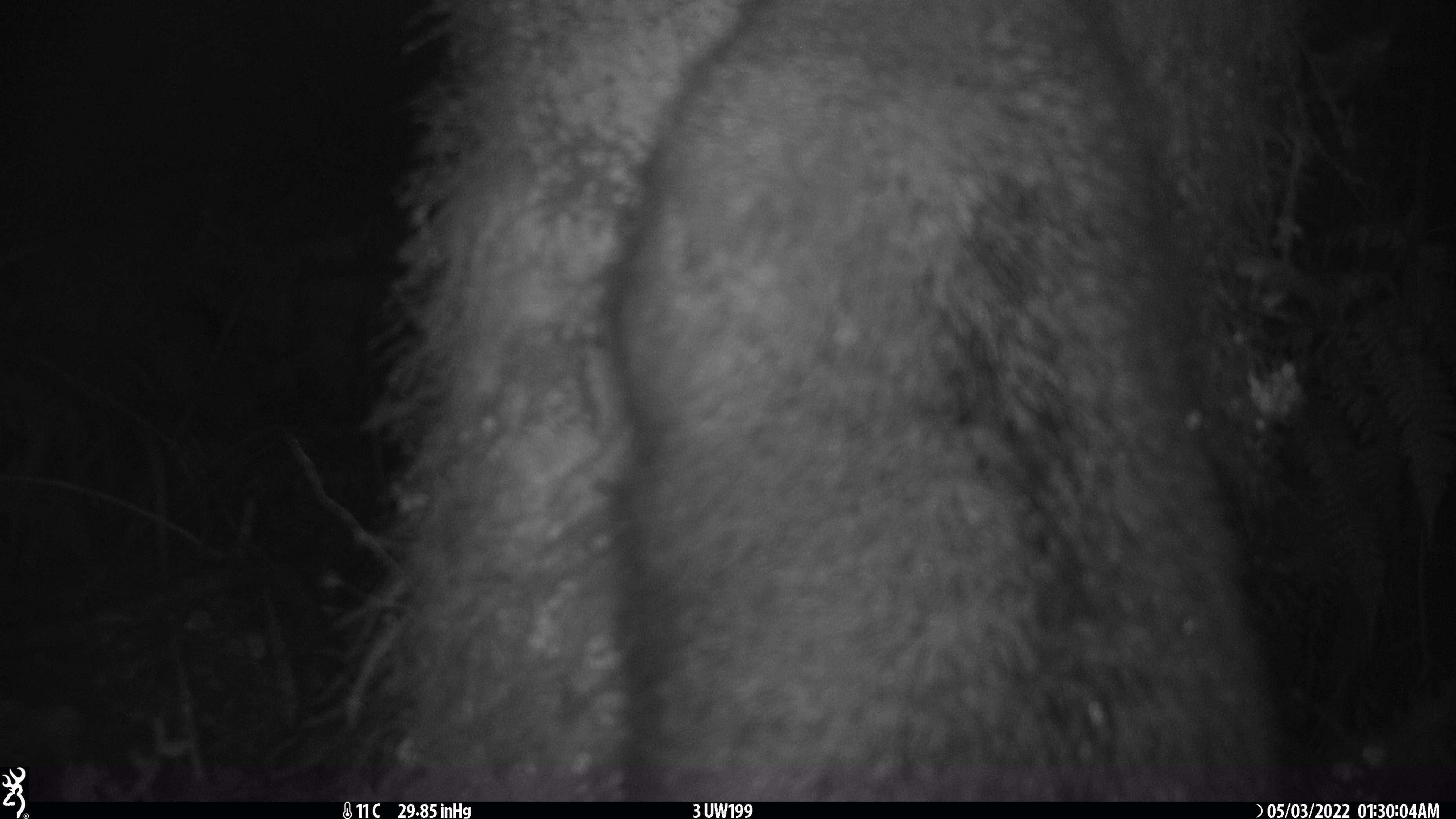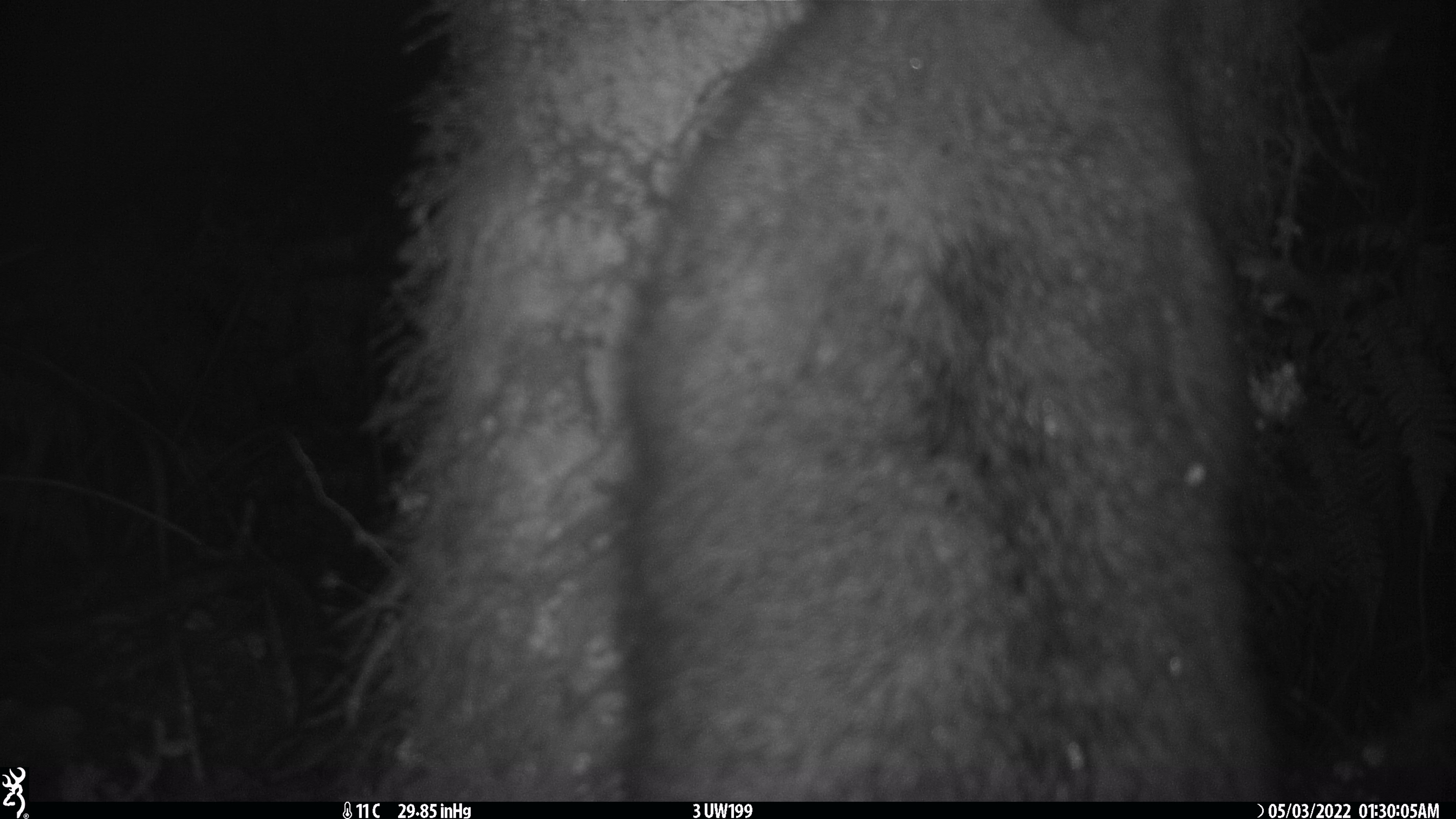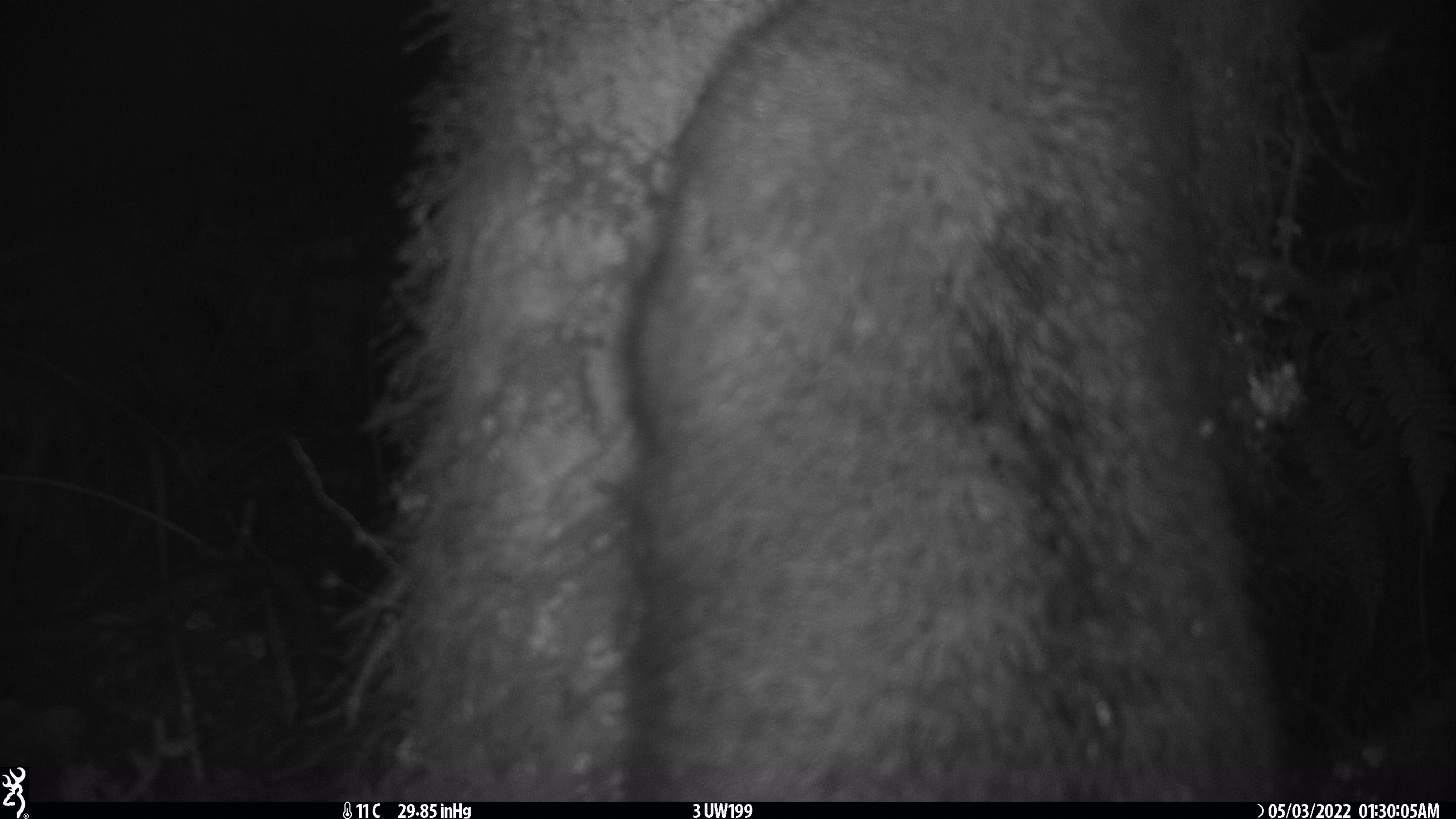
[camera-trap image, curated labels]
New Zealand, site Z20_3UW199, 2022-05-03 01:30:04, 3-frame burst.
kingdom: Animalia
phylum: Chordata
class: Mammalia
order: Diprotodontia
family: Phalangeridae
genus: Trichosurus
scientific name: Trichosurus vulpecula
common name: common brushtail possum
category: possum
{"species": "possum (common brushtail possum) (Trichosurus vulpecula)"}